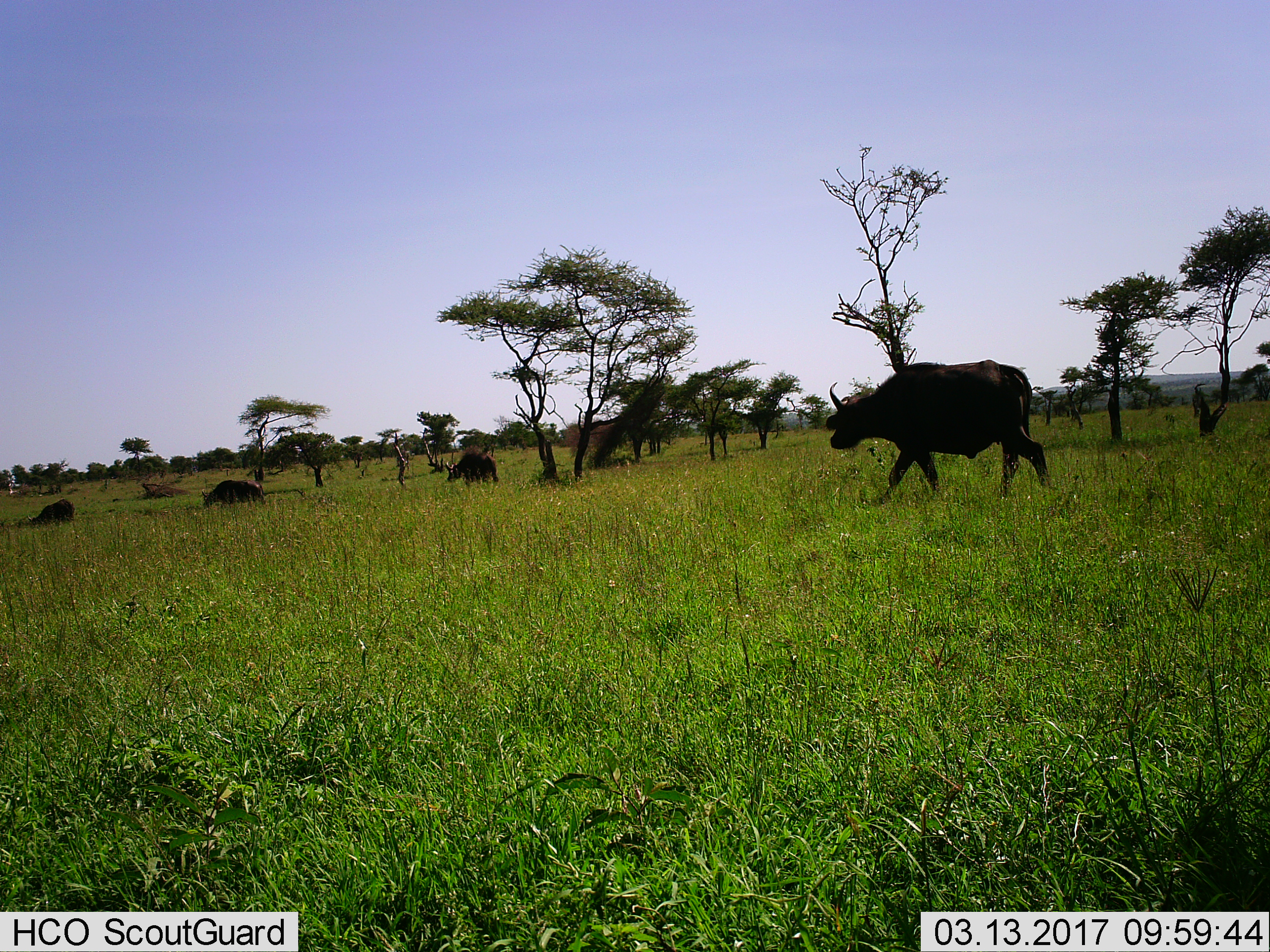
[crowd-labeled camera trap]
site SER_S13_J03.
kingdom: Animalia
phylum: Chordata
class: Mammalia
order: Artiodactyla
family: Bovidae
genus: Syncerus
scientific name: Syncerus caffer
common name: african buffalo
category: buffalo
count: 4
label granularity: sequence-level